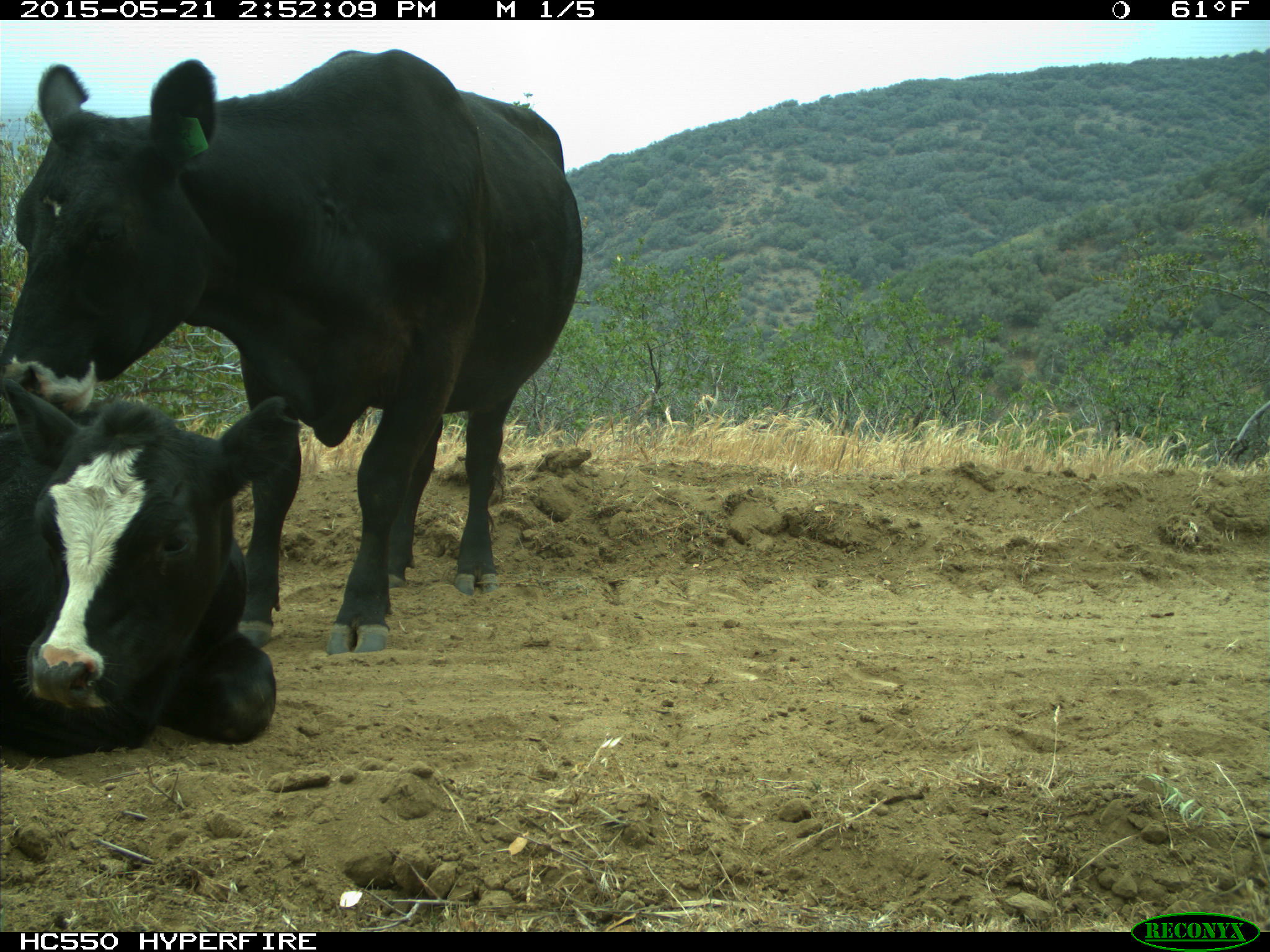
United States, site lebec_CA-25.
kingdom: Animalia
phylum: Chordata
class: Mammalia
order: Artiodactyla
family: Bovidae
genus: Bos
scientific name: Bos taurus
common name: domestic cow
Bos taurus (domestic cow).